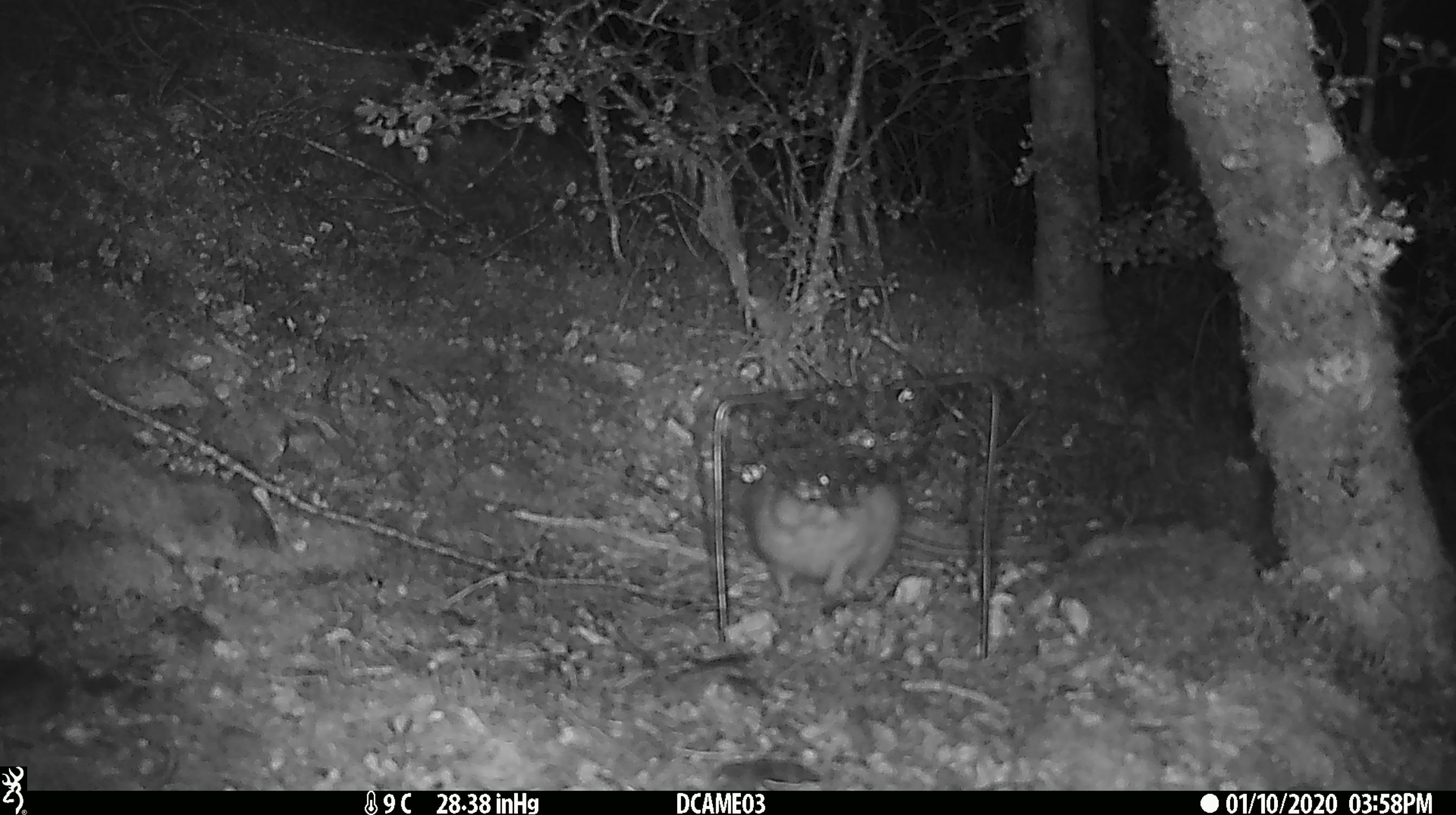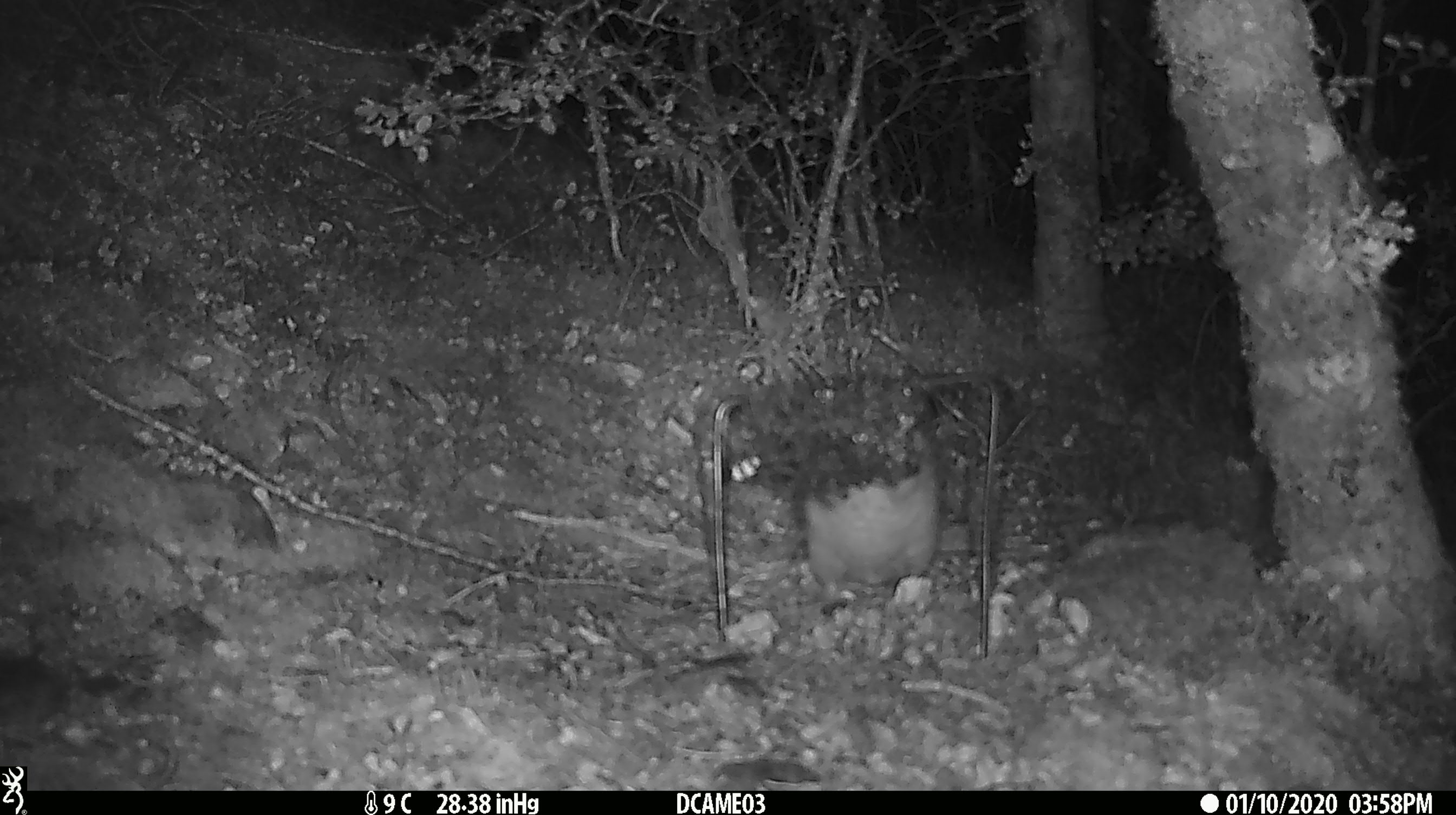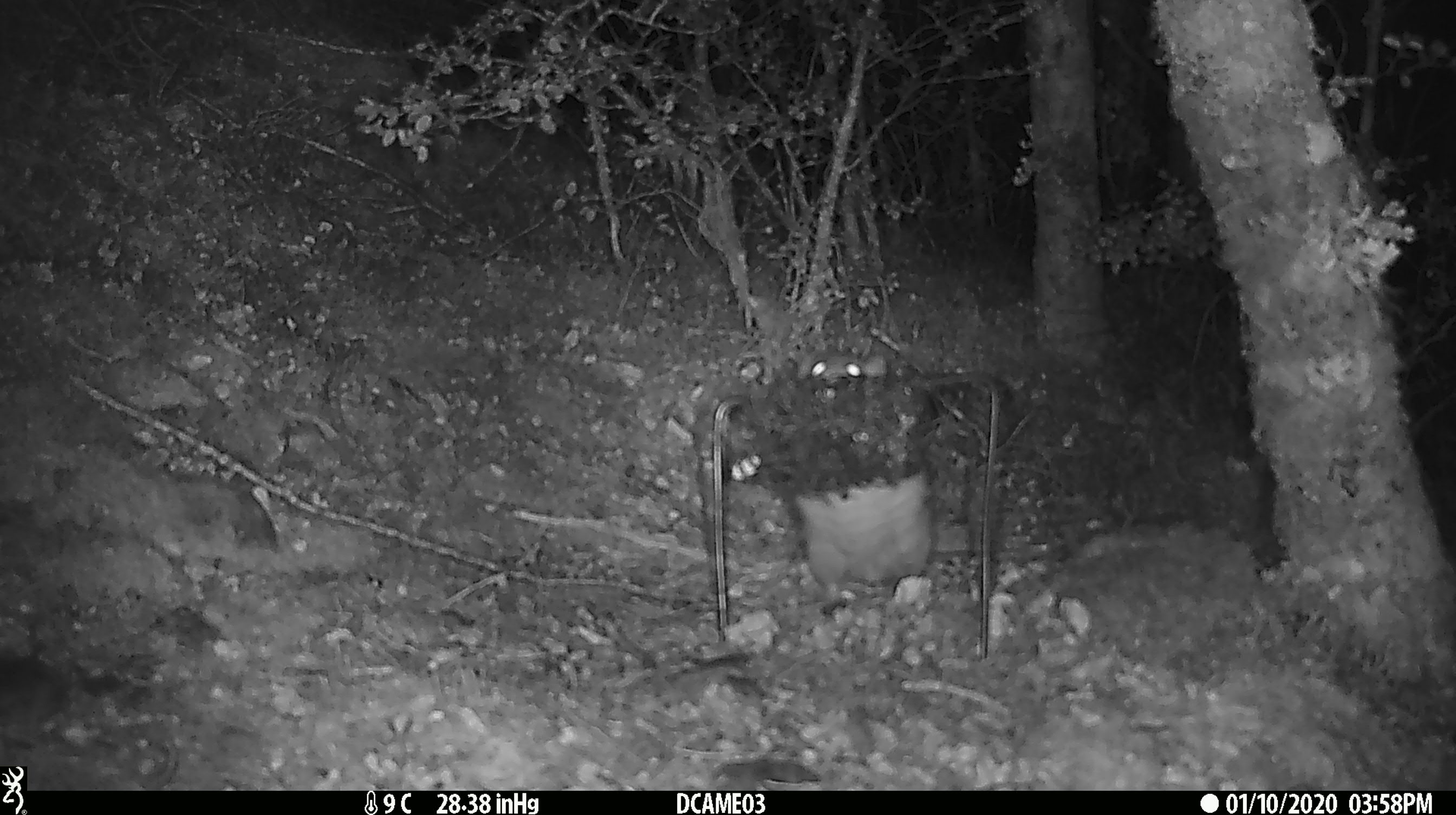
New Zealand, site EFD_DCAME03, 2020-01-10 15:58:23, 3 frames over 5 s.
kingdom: Animalia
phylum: Chordata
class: Mammalia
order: Rodentia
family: Muridae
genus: Rattus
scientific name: Rattus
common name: rat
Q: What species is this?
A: Rat (Rattus).